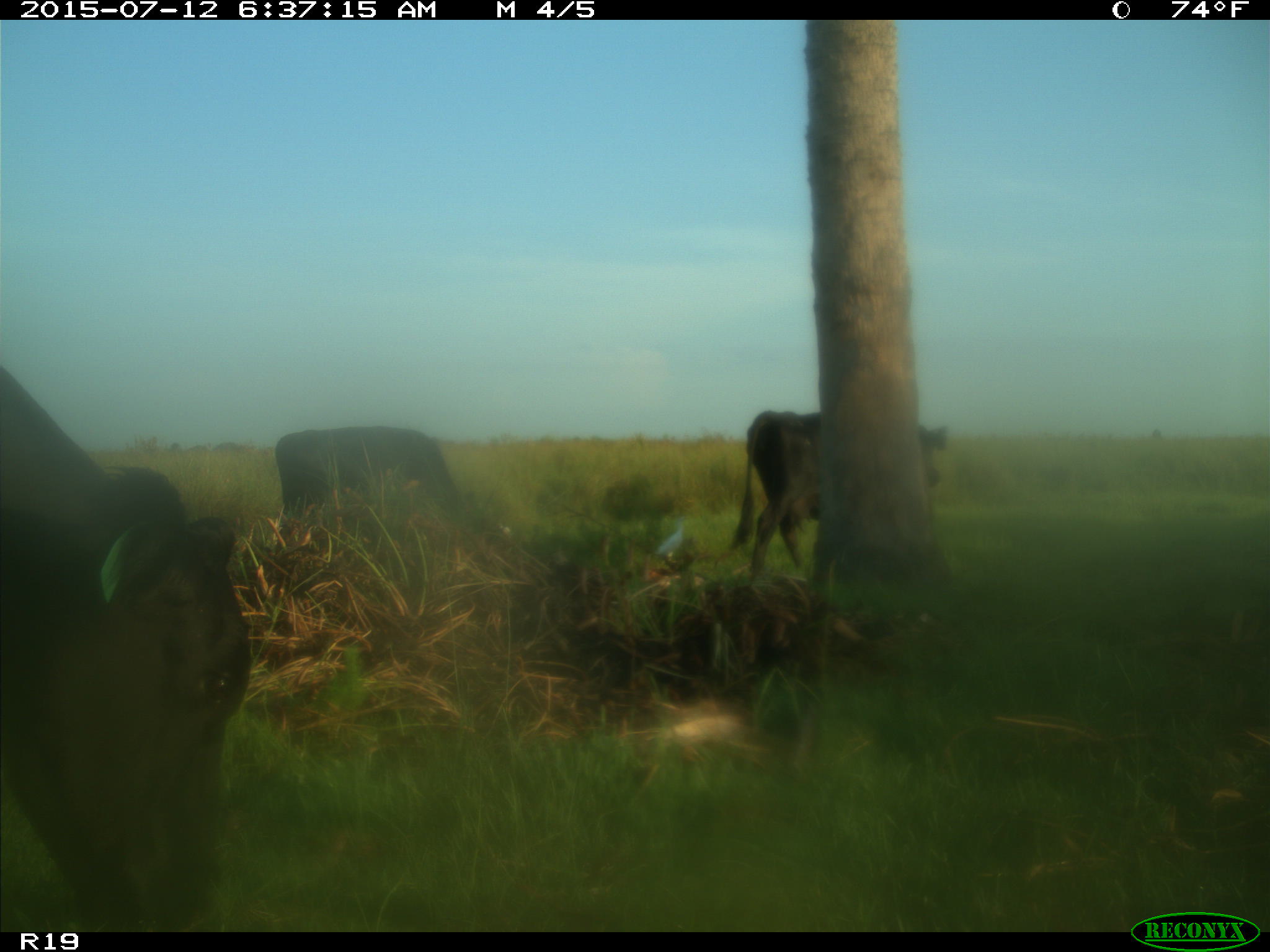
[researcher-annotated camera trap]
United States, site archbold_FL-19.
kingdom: Animalia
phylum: Chordata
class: Mammalia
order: Artiodactyla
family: Bovidae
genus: Bos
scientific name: Bos taurus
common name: domestic cow